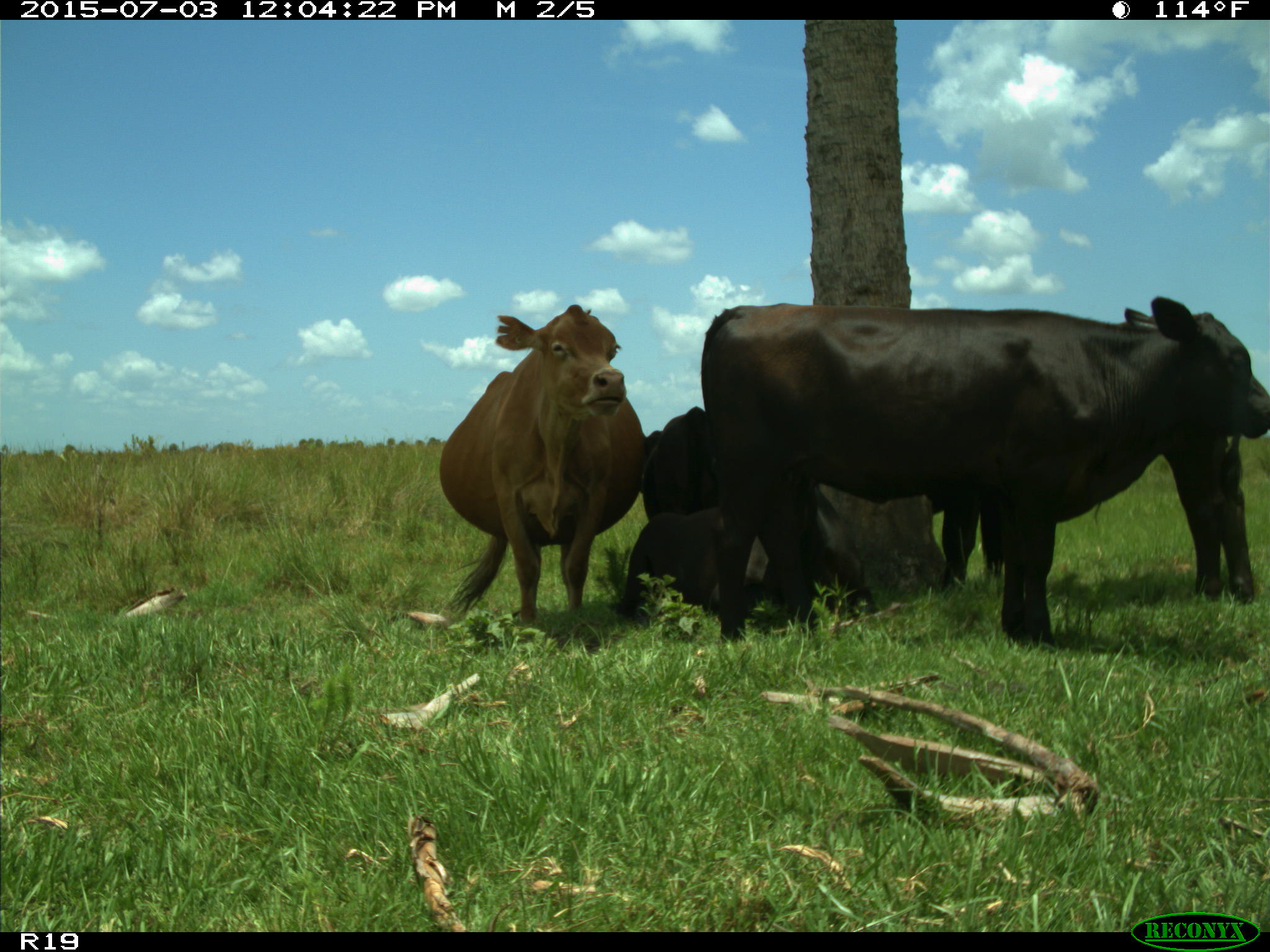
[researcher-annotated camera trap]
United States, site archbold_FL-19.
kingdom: Animalia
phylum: Chordata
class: Mammalia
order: Artiodactyla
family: Bovidae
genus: Bos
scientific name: Bos taurus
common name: domestic cow